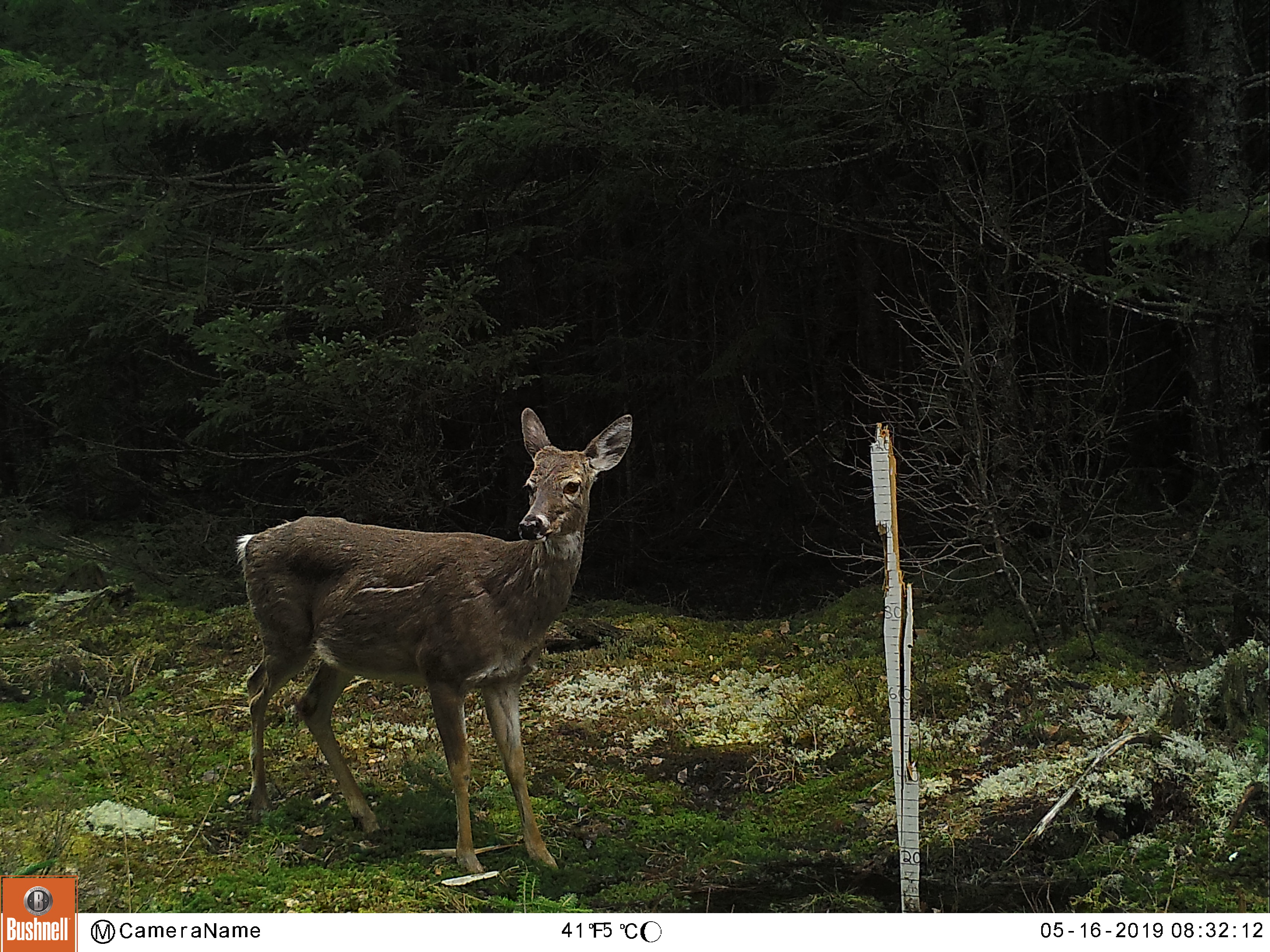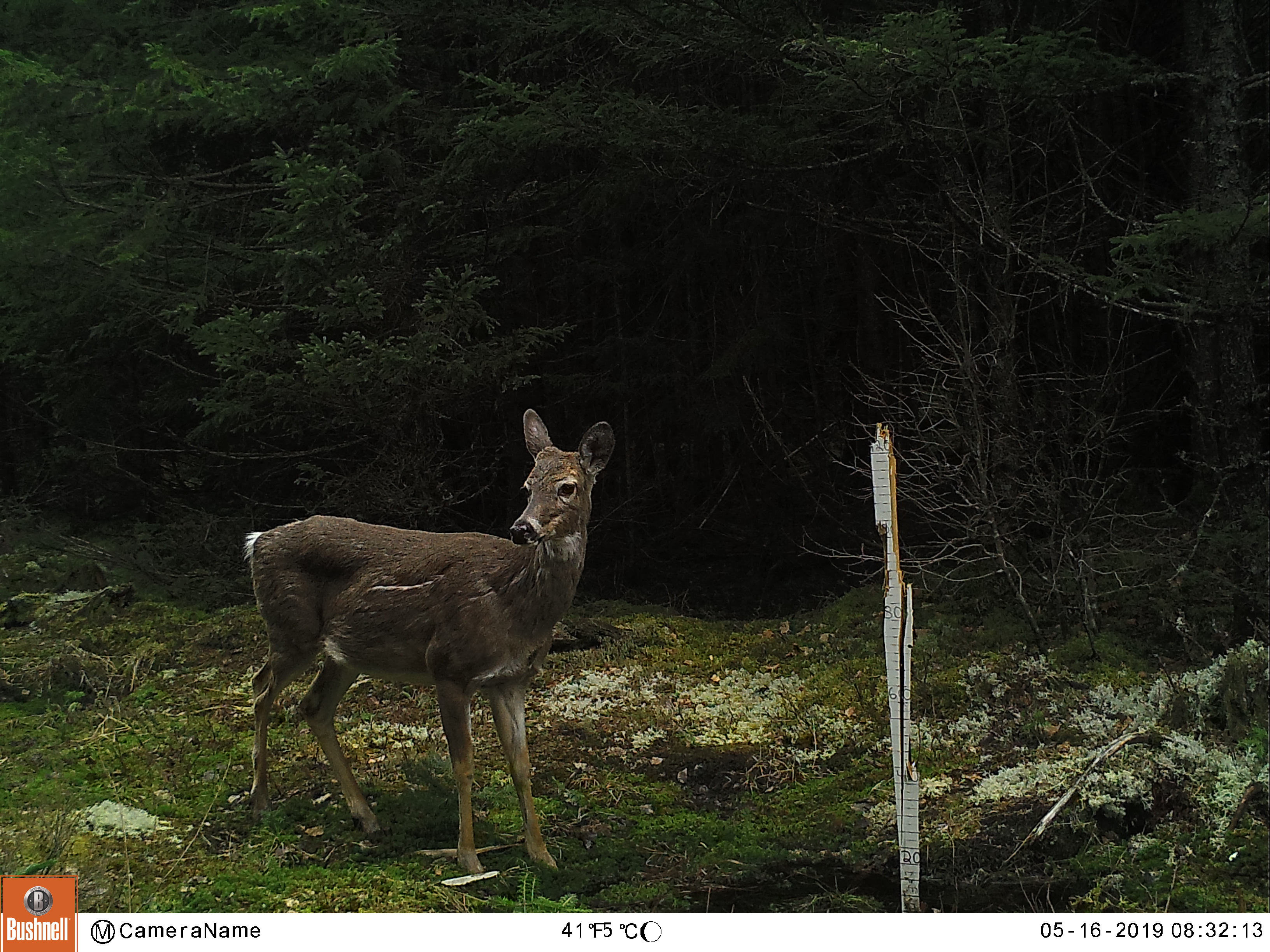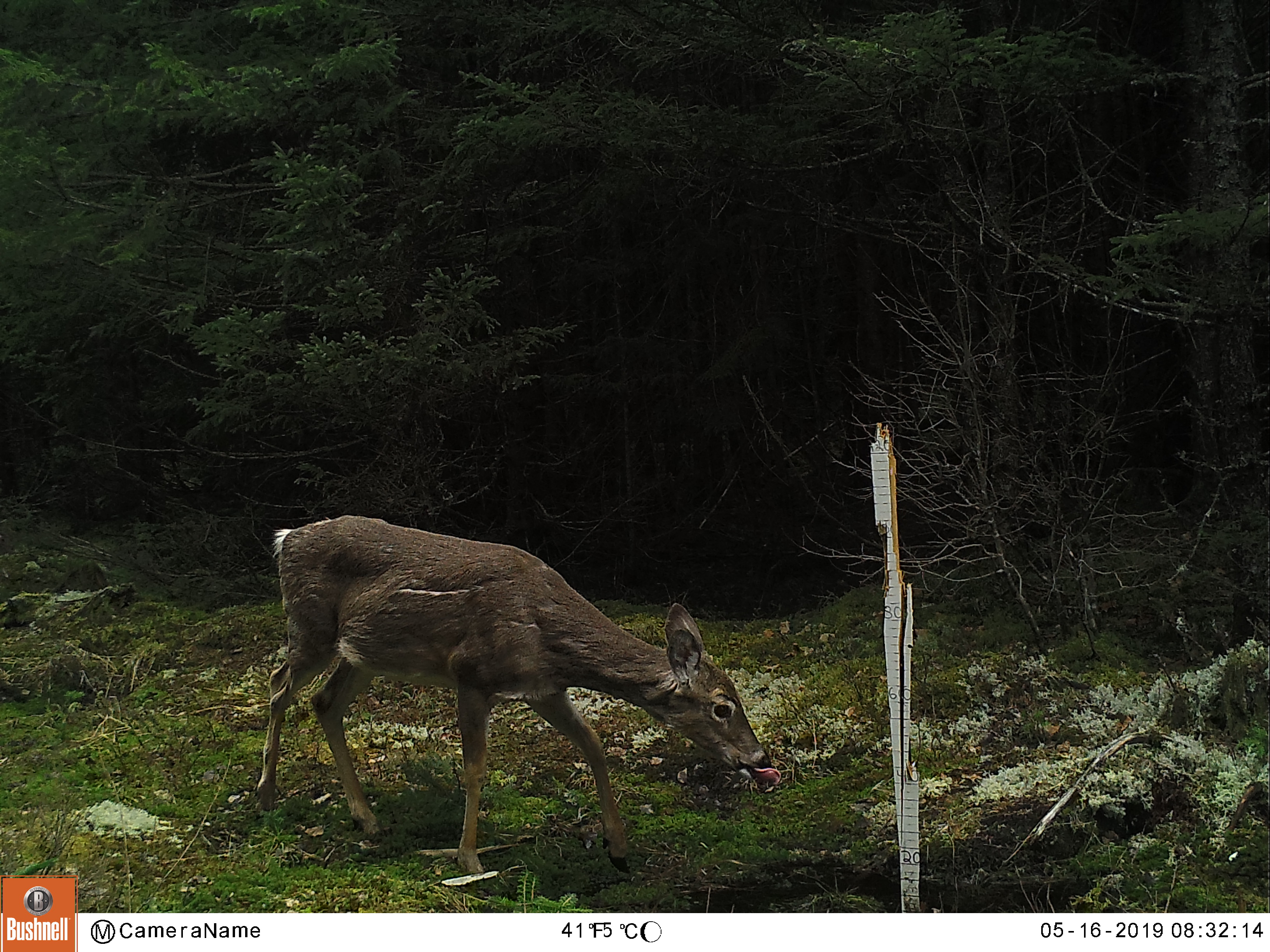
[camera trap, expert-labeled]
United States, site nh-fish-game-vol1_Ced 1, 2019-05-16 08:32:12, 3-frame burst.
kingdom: Animalia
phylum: Chordata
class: Mammalia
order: Artiodactyla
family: Cervidae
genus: Odocoileus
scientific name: Odocoileus virginianus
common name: white-tailed deer